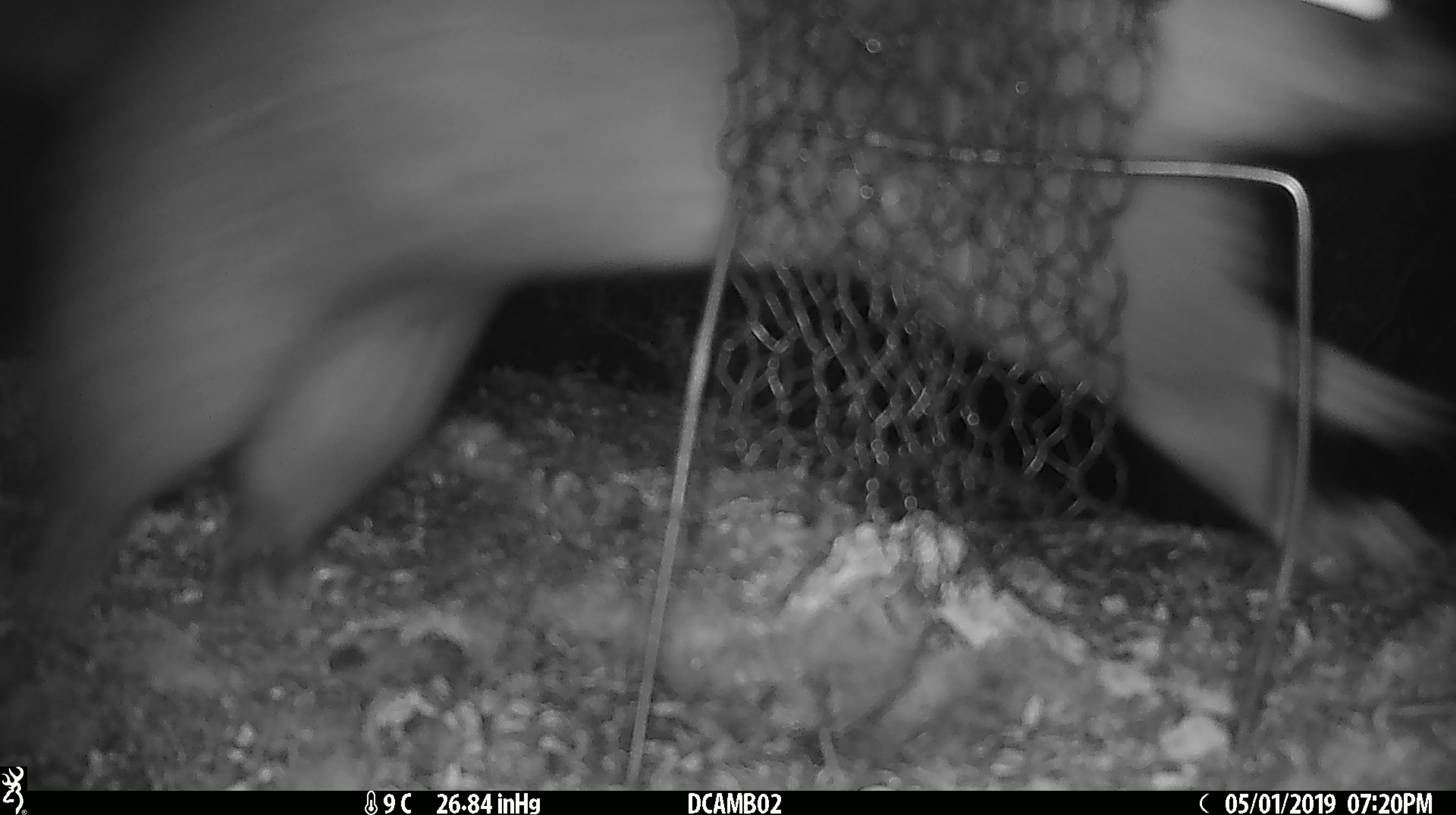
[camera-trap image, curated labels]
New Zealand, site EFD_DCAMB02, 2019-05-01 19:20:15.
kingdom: Animalia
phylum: Chordata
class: Mammalia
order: Diprotodontia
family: Phalangeridae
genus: Trichosurus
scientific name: Trichosurus vulpecula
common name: common brushtail possum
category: possum